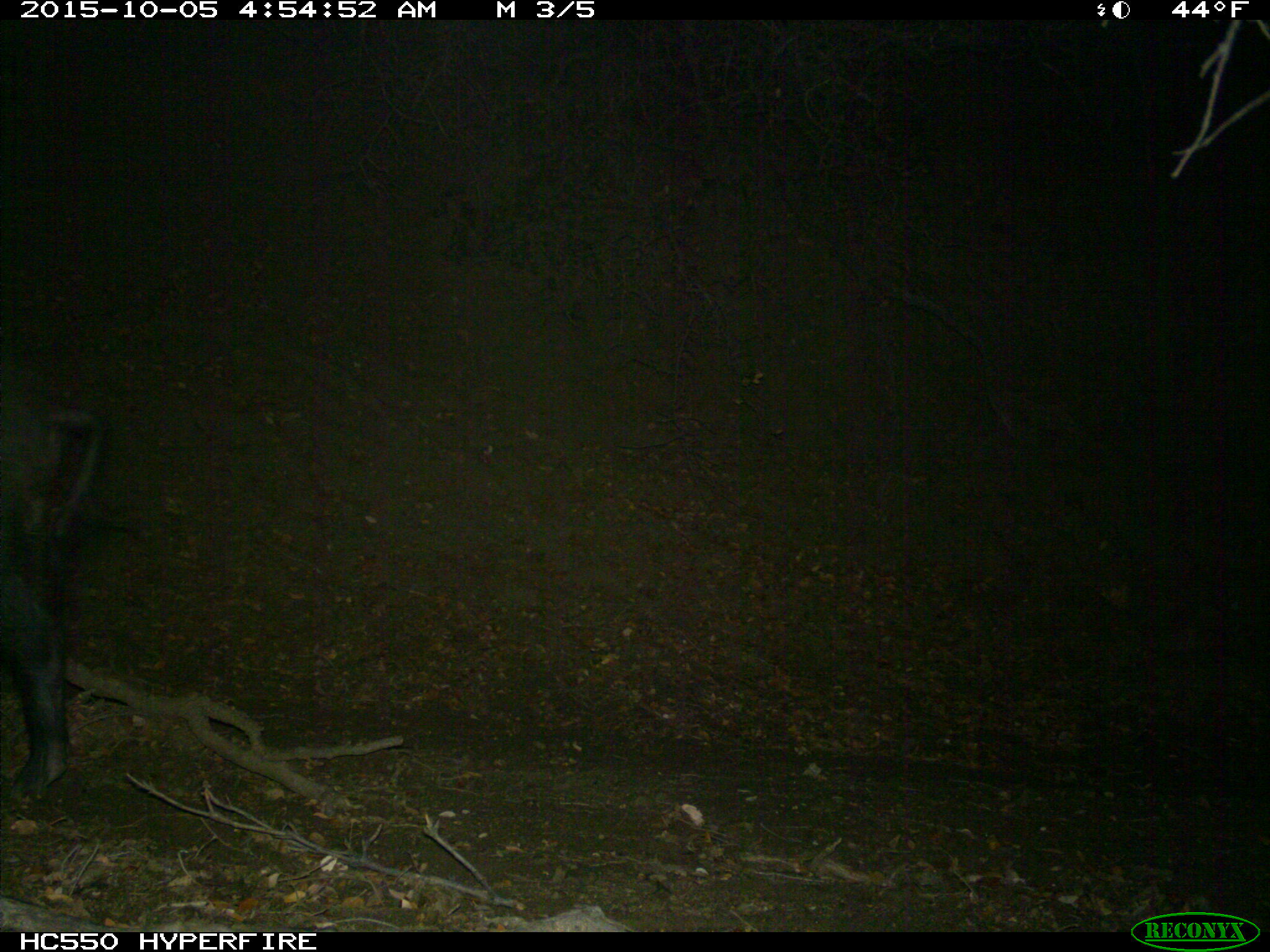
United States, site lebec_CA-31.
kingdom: Animalia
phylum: Chordata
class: Mammalia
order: Artiodactyla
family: Suidae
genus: Sus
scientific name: Sus scrofa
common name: wild boar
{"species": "Sus scrofa (wild boar)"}